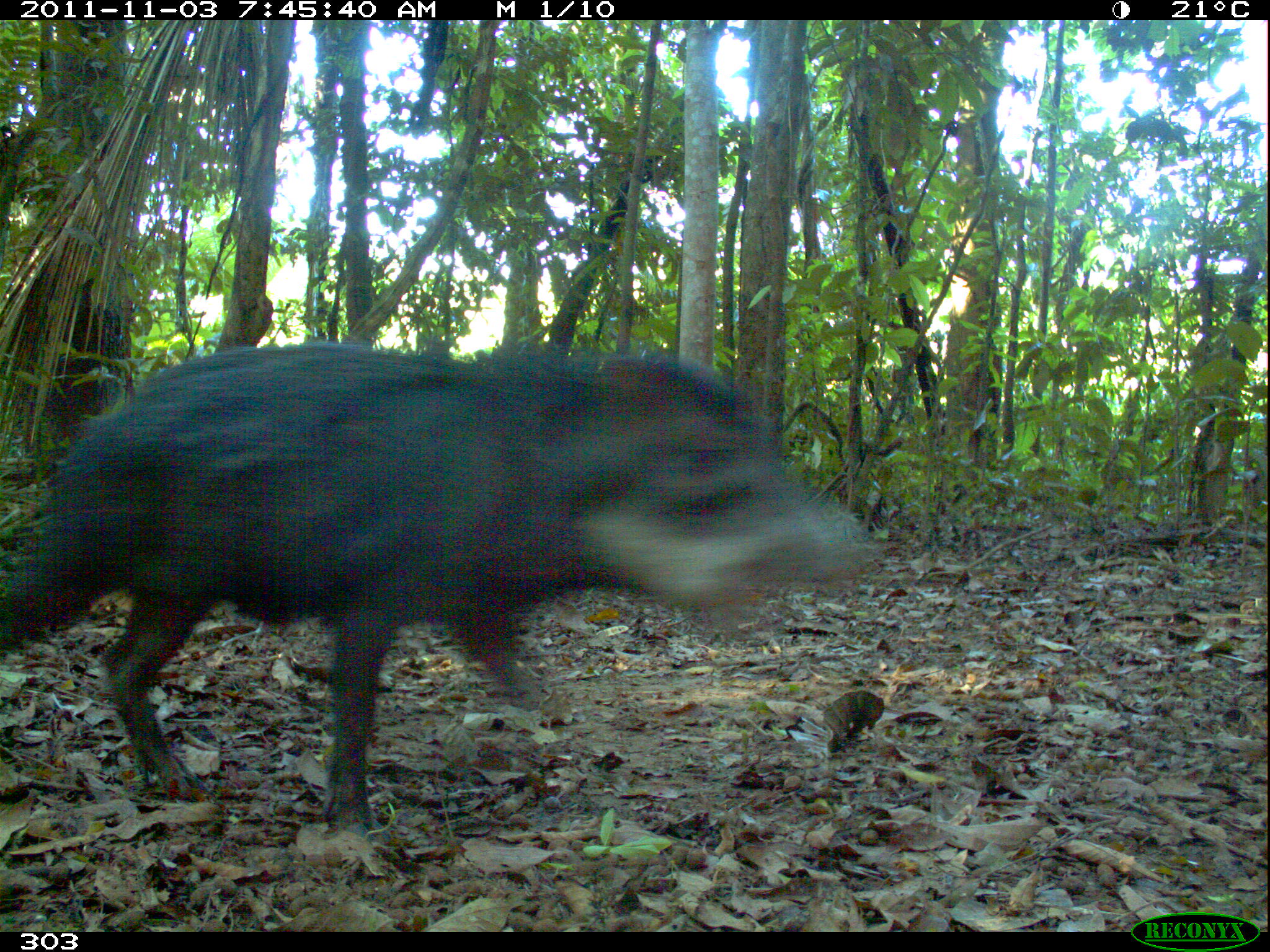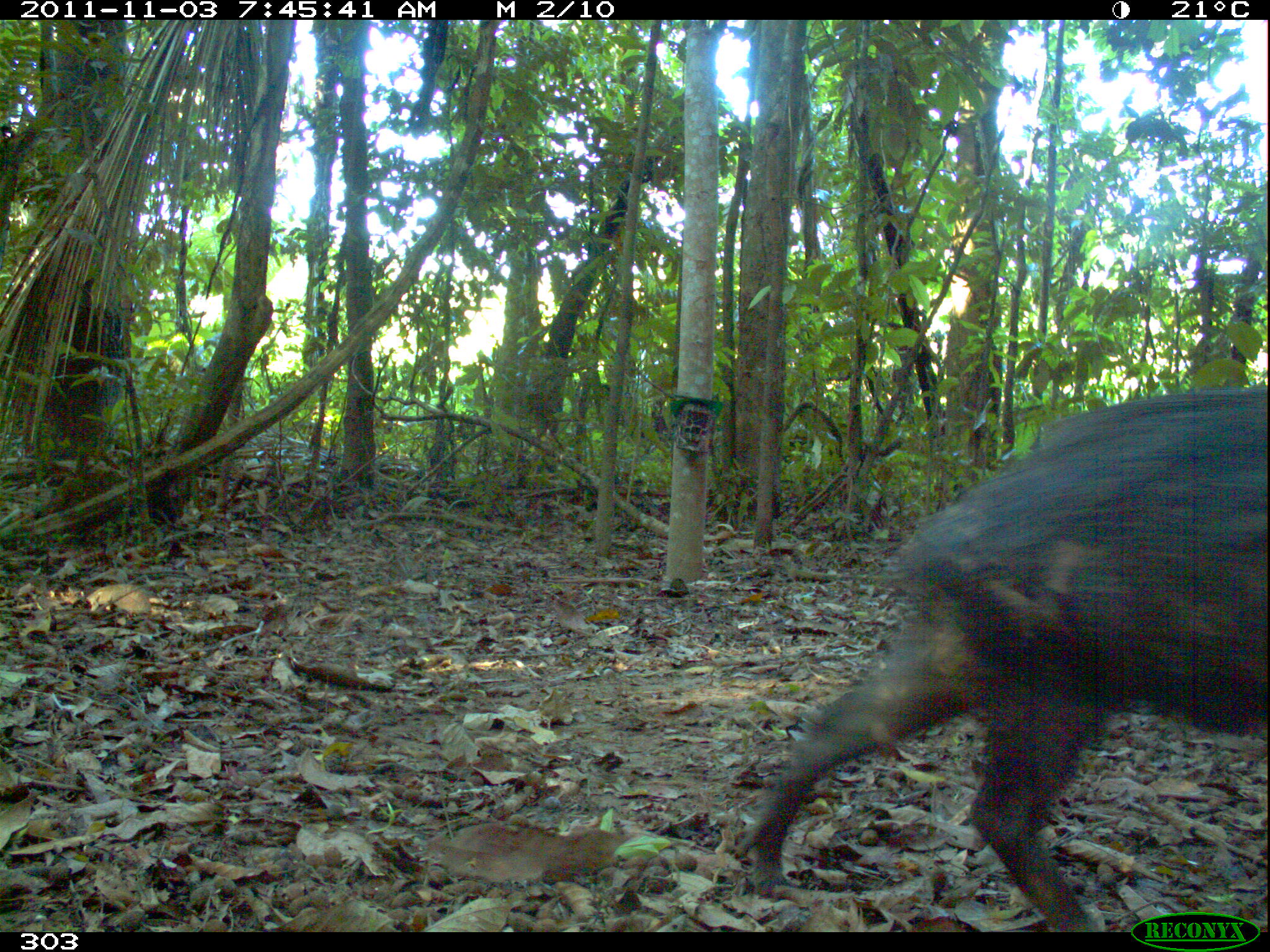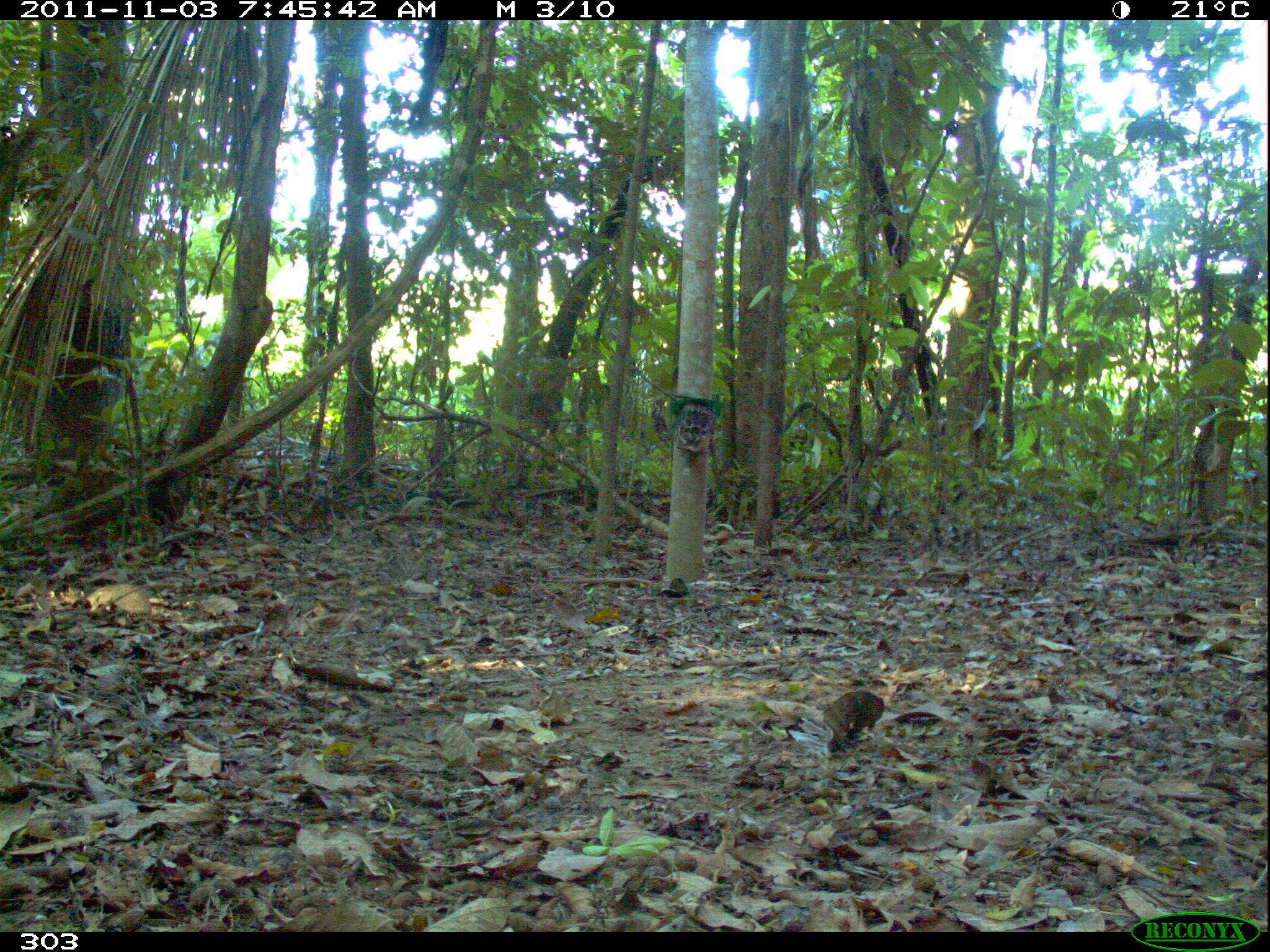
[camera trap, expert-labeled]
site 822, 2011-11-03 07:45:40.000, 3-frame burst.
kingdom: Animalia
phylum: Chordata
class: Mammalia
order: Artiodactyla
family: Tayassuidae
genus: Tayassu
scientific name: Tayassu pecari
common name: white-lipped peccary